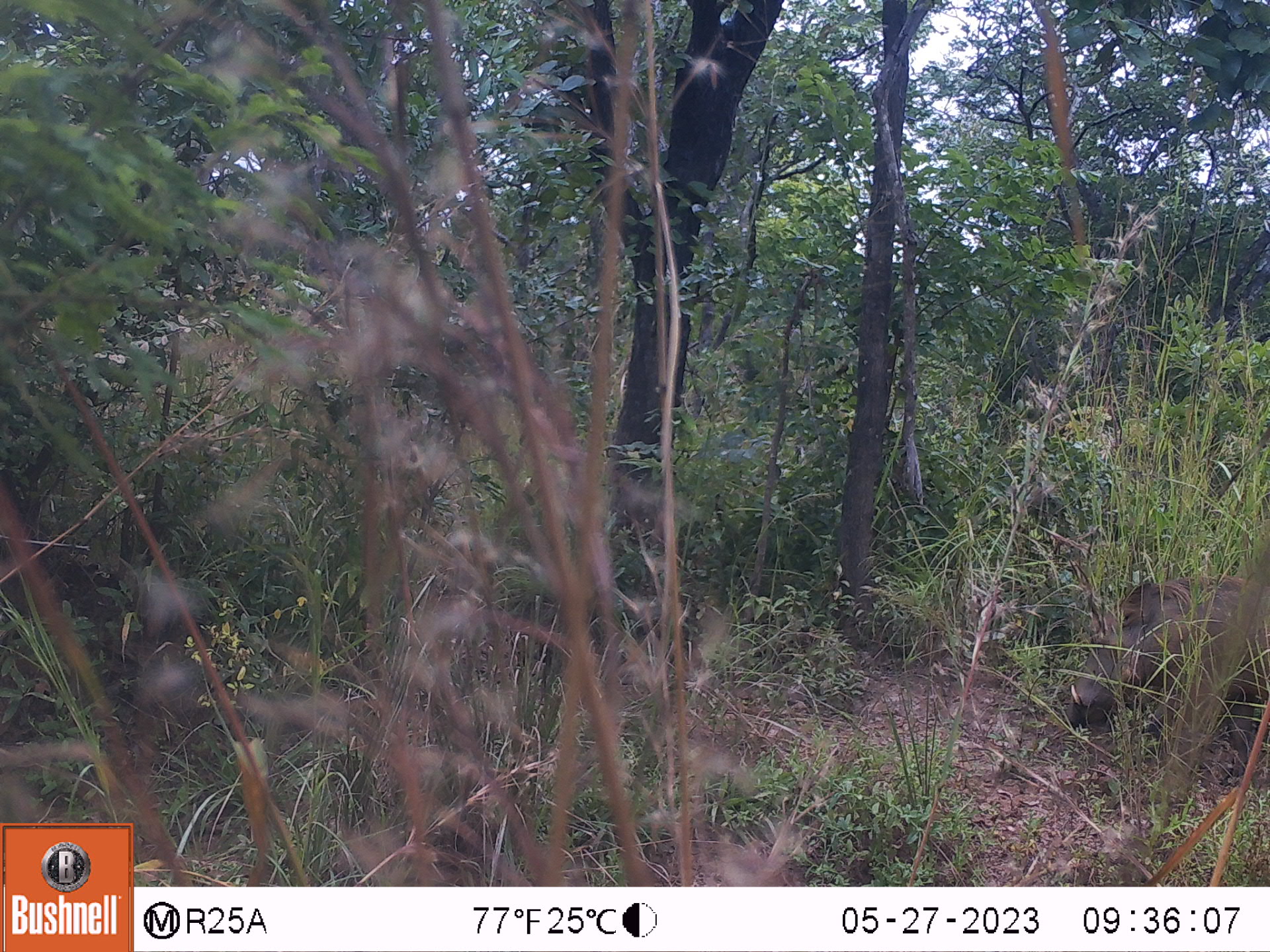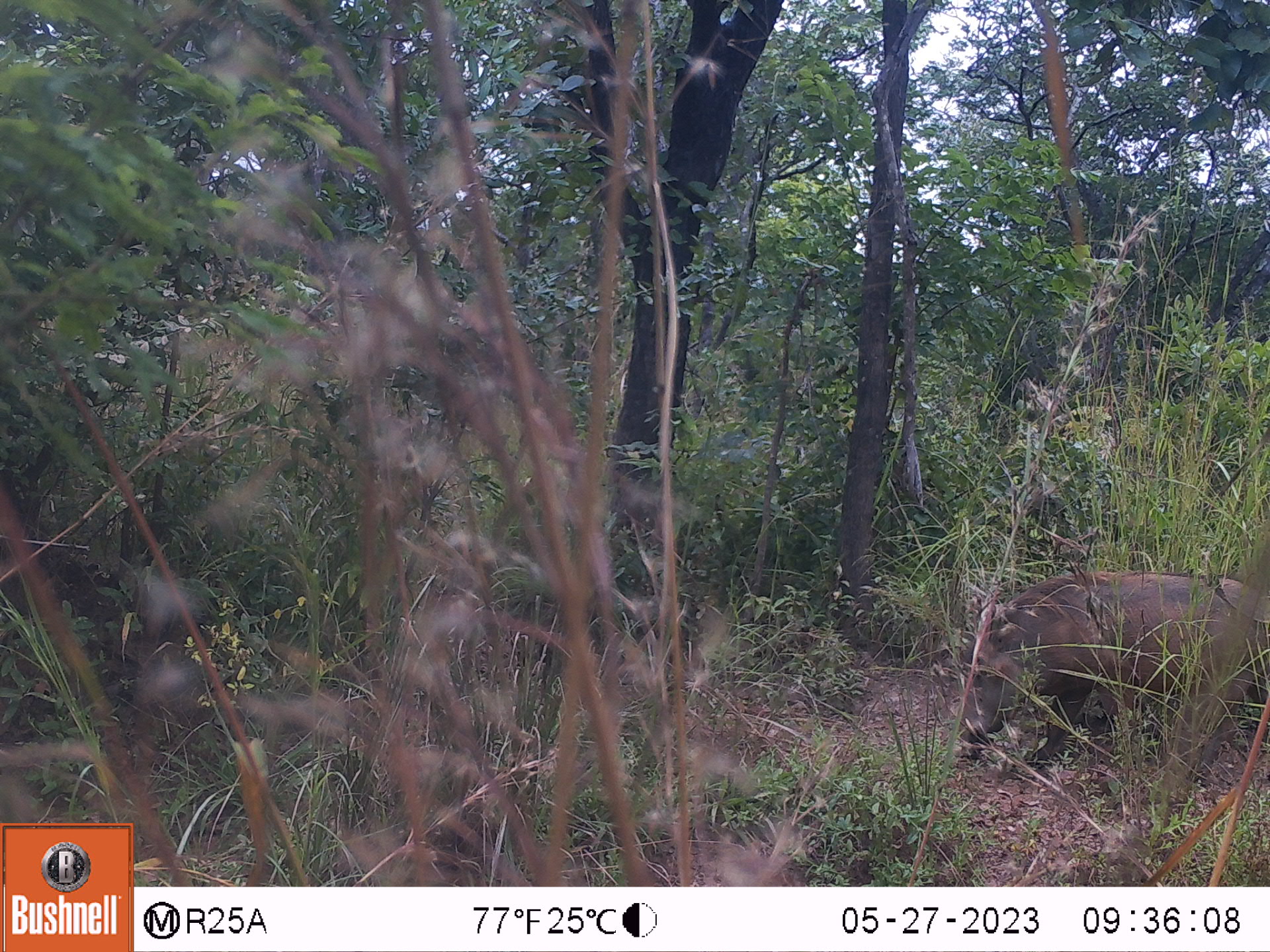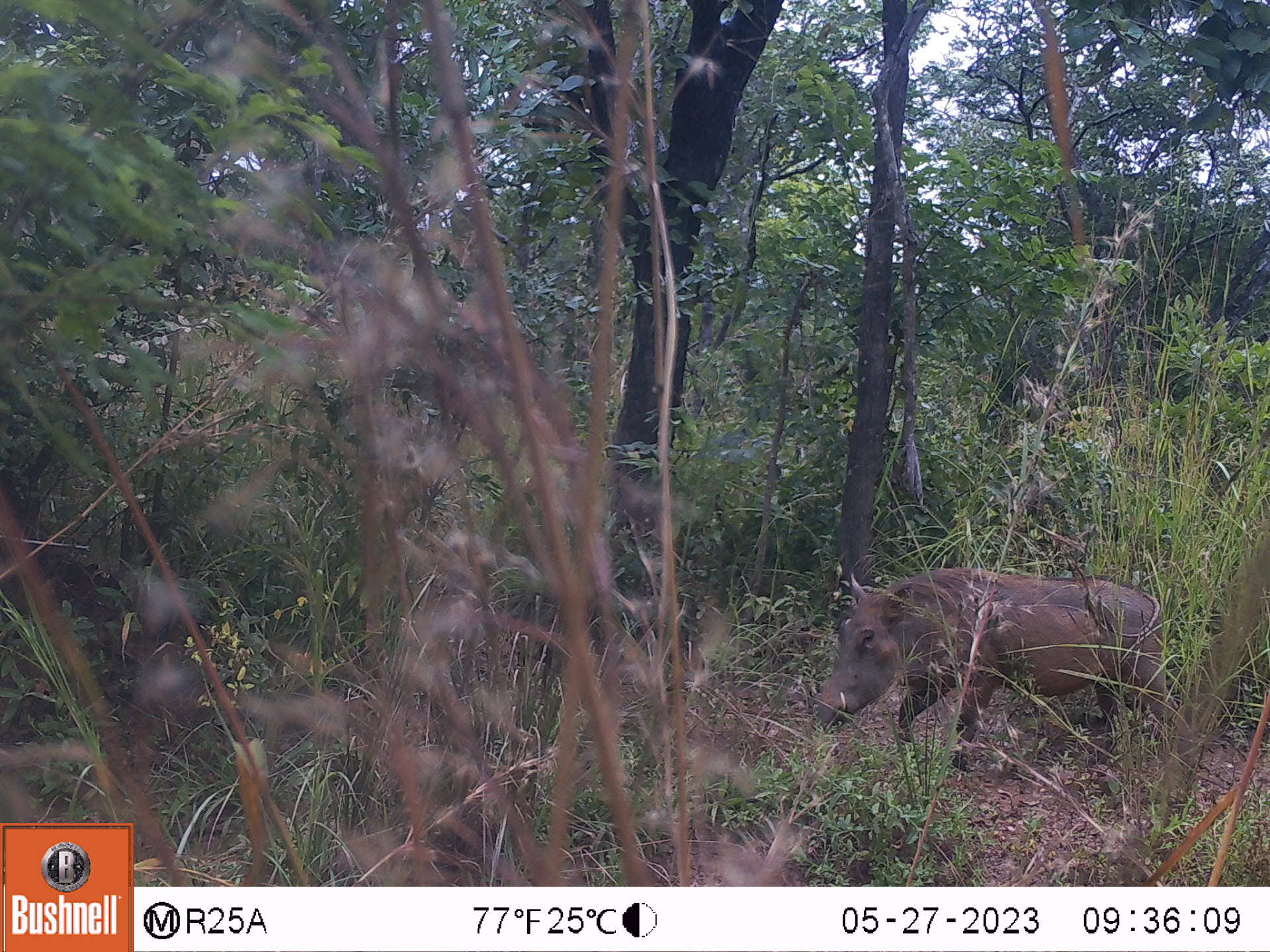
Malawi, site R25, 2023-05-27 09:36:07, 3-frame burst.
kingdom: Animalia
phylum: Chordata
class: Mammalia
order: Artiodactyla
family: Suidae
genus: Phacochoerus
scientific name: Phacochoerus africanus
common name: common warthog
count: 1